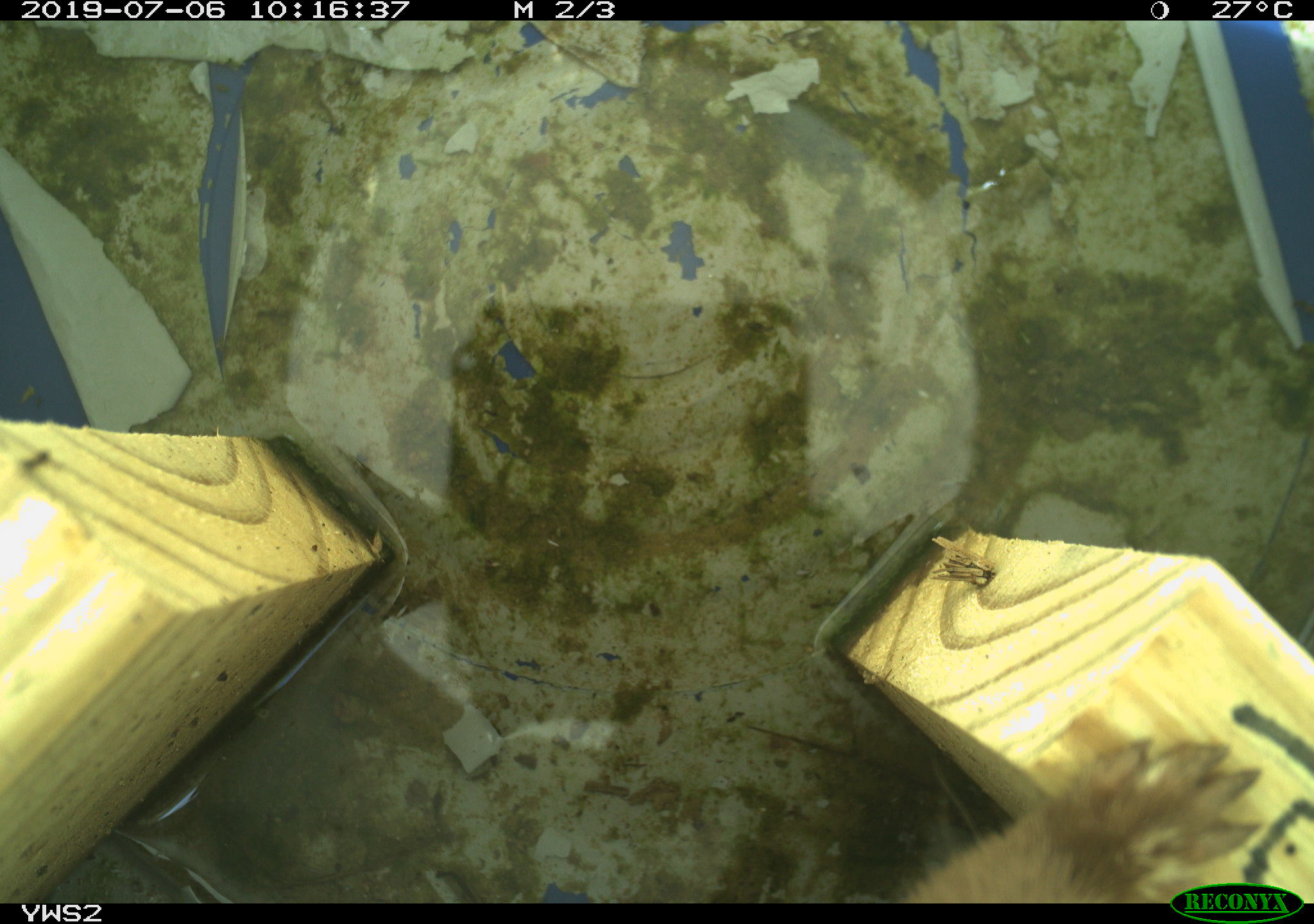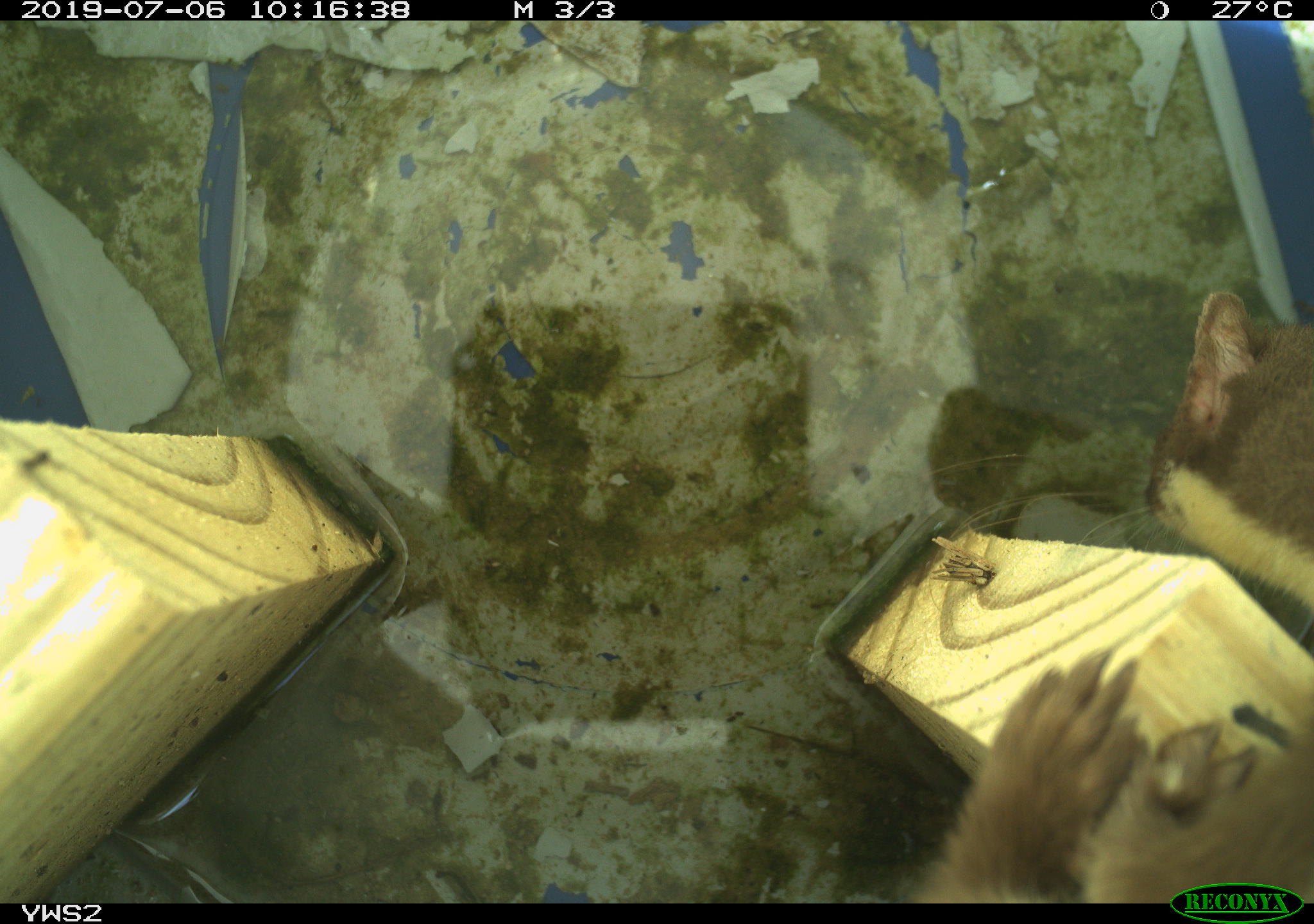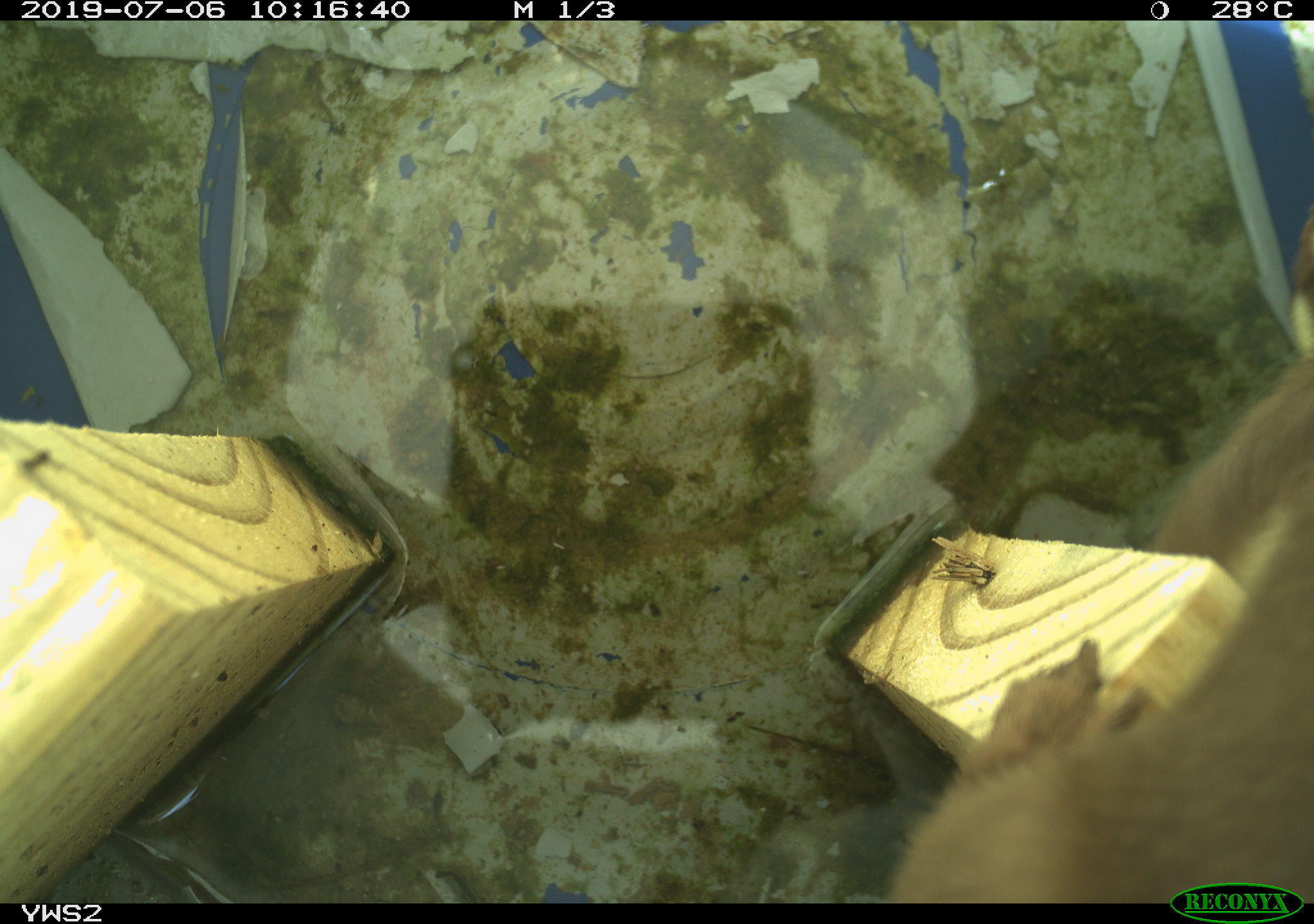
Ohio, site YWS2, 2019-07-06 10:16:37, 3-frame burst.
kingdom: Animalia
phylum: Chordata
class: Mammalia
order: Carnivora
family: Mustelidae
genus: Neogale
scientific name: Neogale frenata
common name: long-tailed weasel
Long-tailed weasel (Neogale frenata).